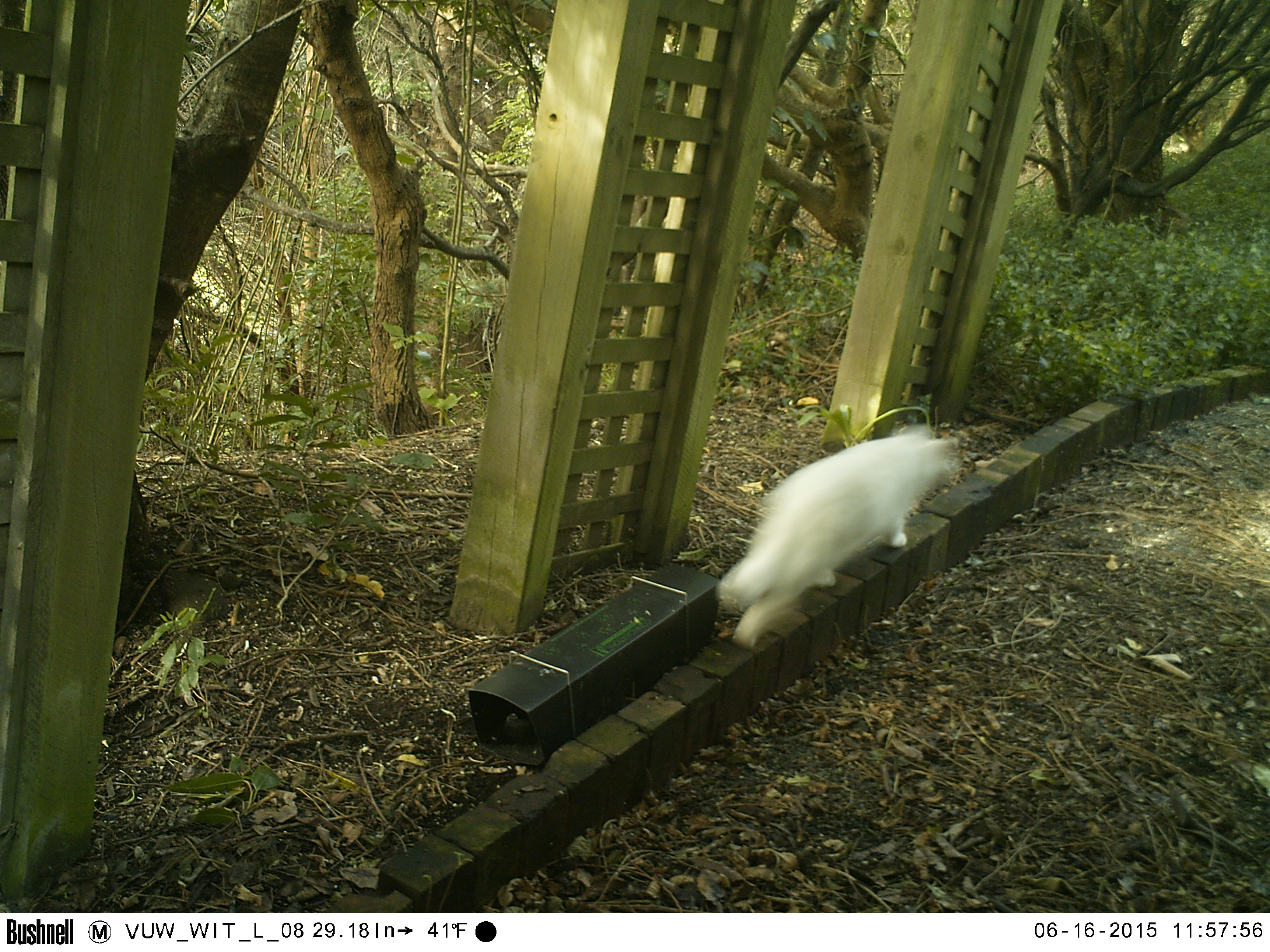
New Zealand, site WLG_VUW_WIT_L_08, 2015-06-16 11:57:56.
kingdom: Animalia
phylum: Chordata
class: Mammalia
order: Carnivora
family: Felidae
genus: Felis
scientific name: Felis catus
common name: domestic cat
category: cat